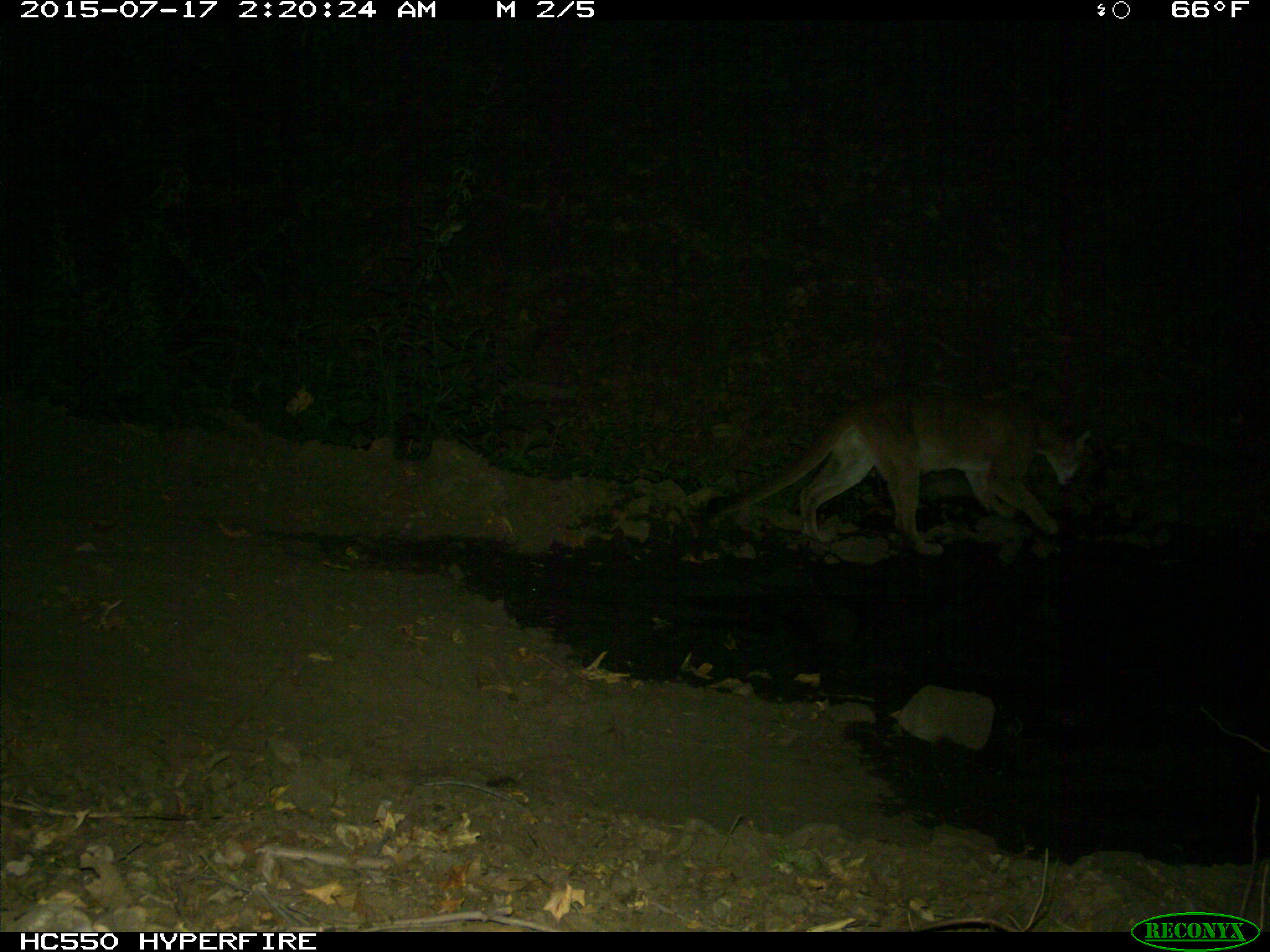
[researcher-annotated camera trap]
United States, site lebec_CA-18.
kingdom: Animalia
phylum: Chordata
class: Mammalia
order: Carnivora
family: Felidae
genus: Puma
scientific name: Puma concolor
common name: mountain lion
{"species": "Puma concolor (mountain lion)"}